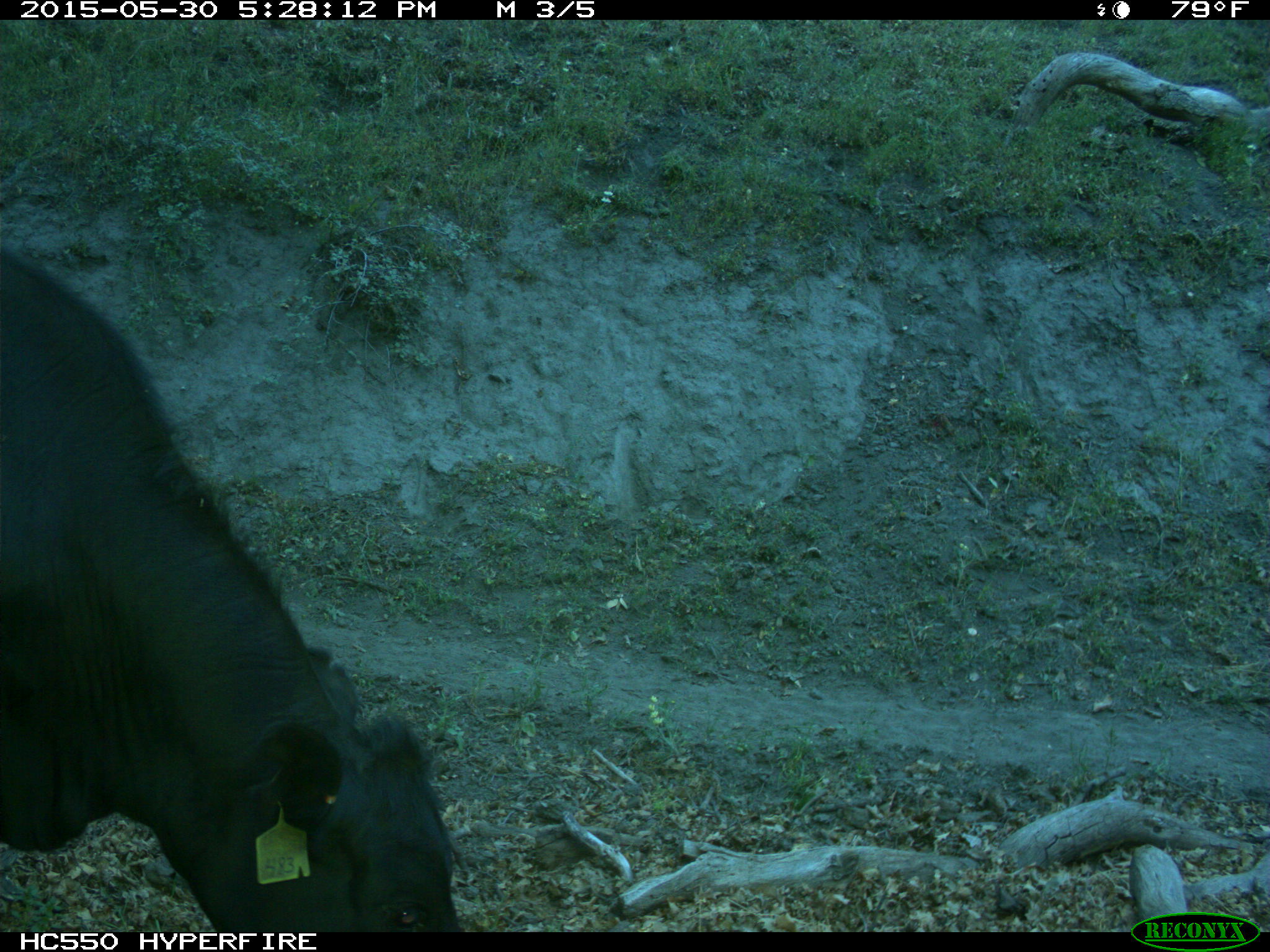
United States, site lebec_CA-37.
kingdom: Animalia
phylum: Chordata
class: Mammalia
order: Artiodactyla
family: Bovidae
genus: Bos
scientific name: Bos taurus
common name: domestic cow